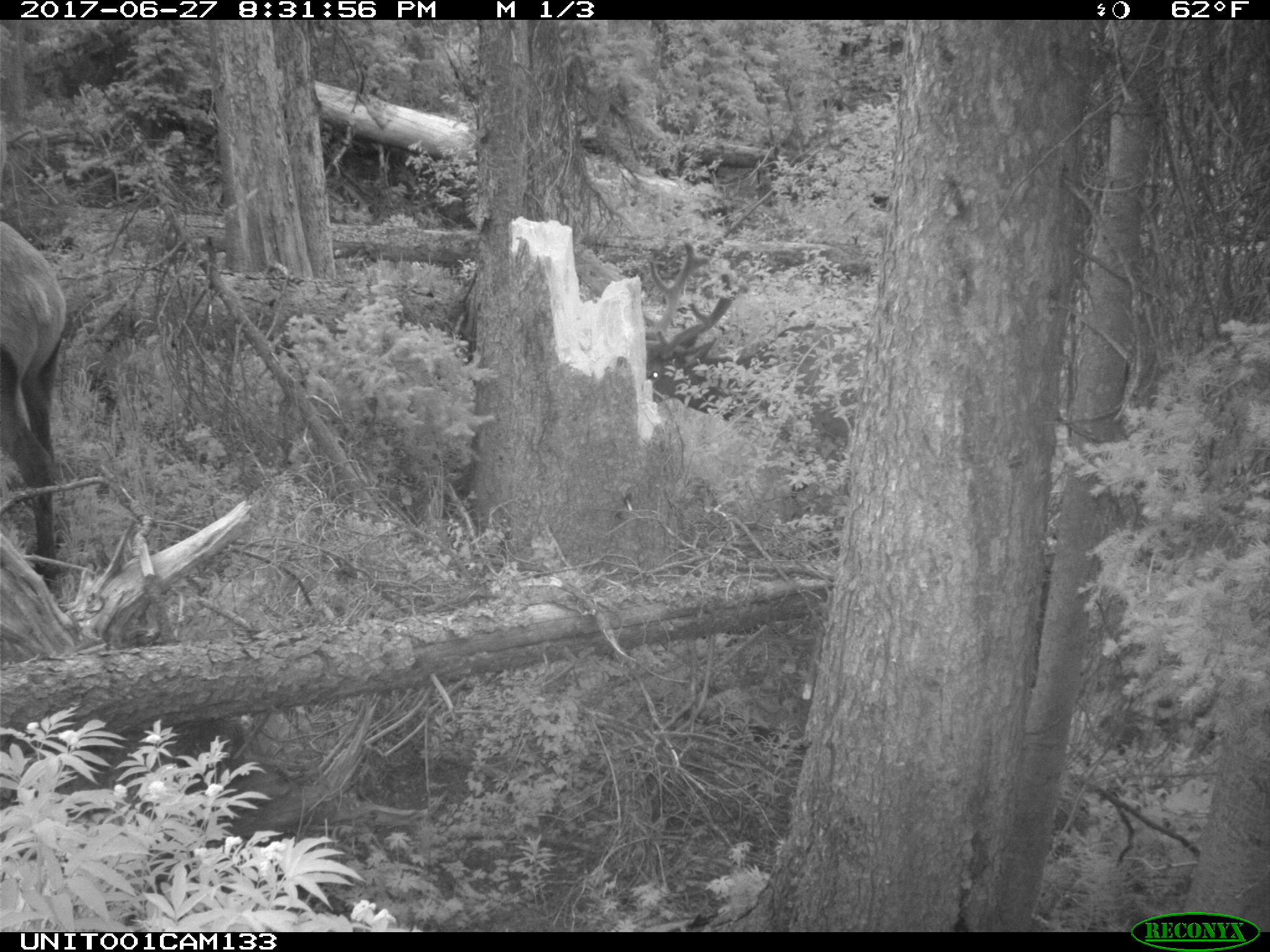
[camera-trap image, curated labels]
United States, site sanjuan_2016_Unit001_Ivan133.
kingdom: Animalia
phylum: Chordata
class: Mammalia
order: Artiodactyla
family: Cervidae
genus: Cervus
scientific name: Cervus elaphus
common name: red deer